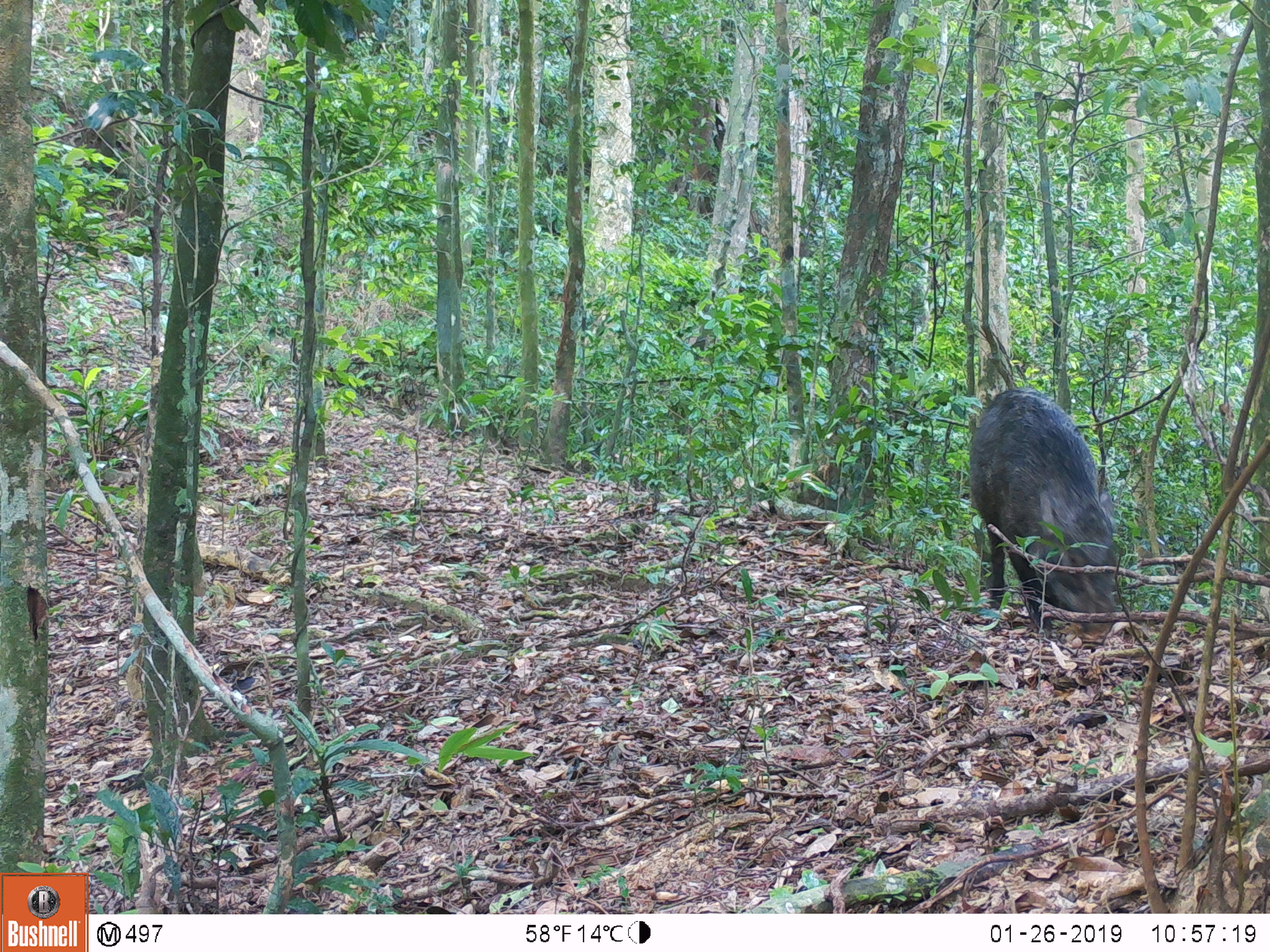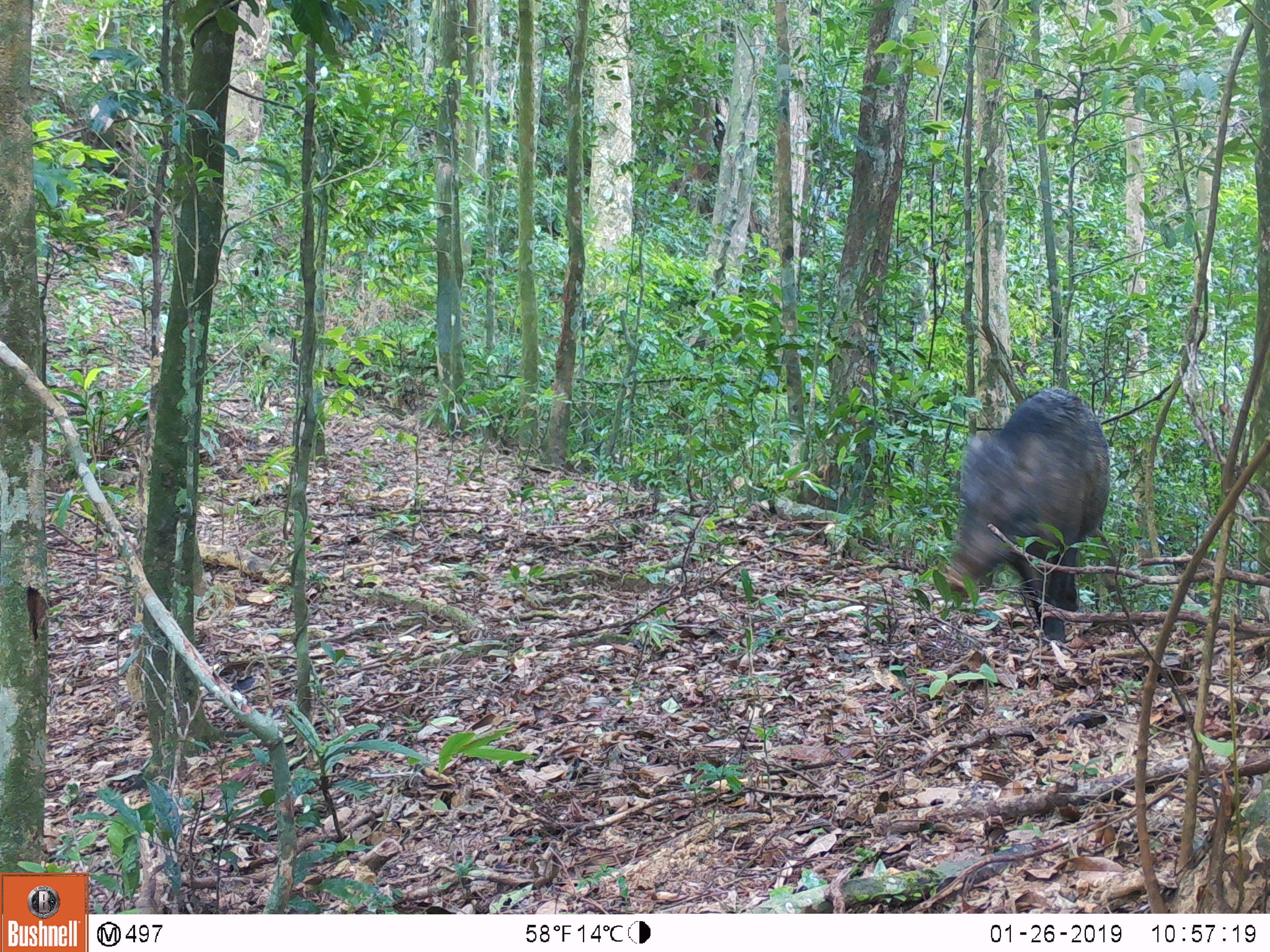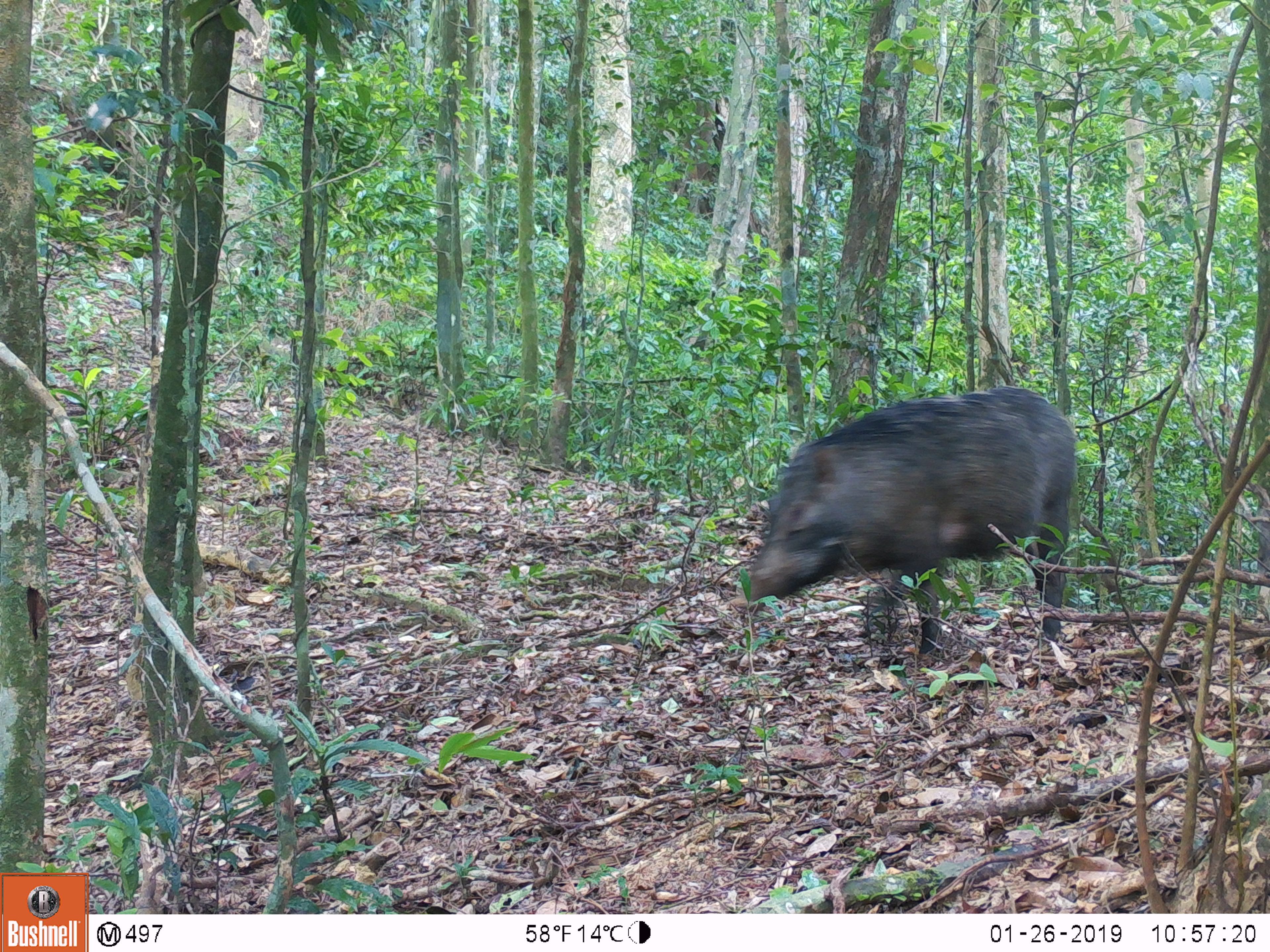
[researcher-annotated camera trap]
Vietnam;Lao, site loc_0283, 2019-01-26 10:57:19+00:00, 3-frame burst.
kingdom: Animalia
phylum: Chordata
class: Mammalia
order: Artiodactyla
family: Suidae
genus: Sus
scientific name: Sus scrofa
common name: eurasian wild pig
Eurasian wild pig (Sus scrofa). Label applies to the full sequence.